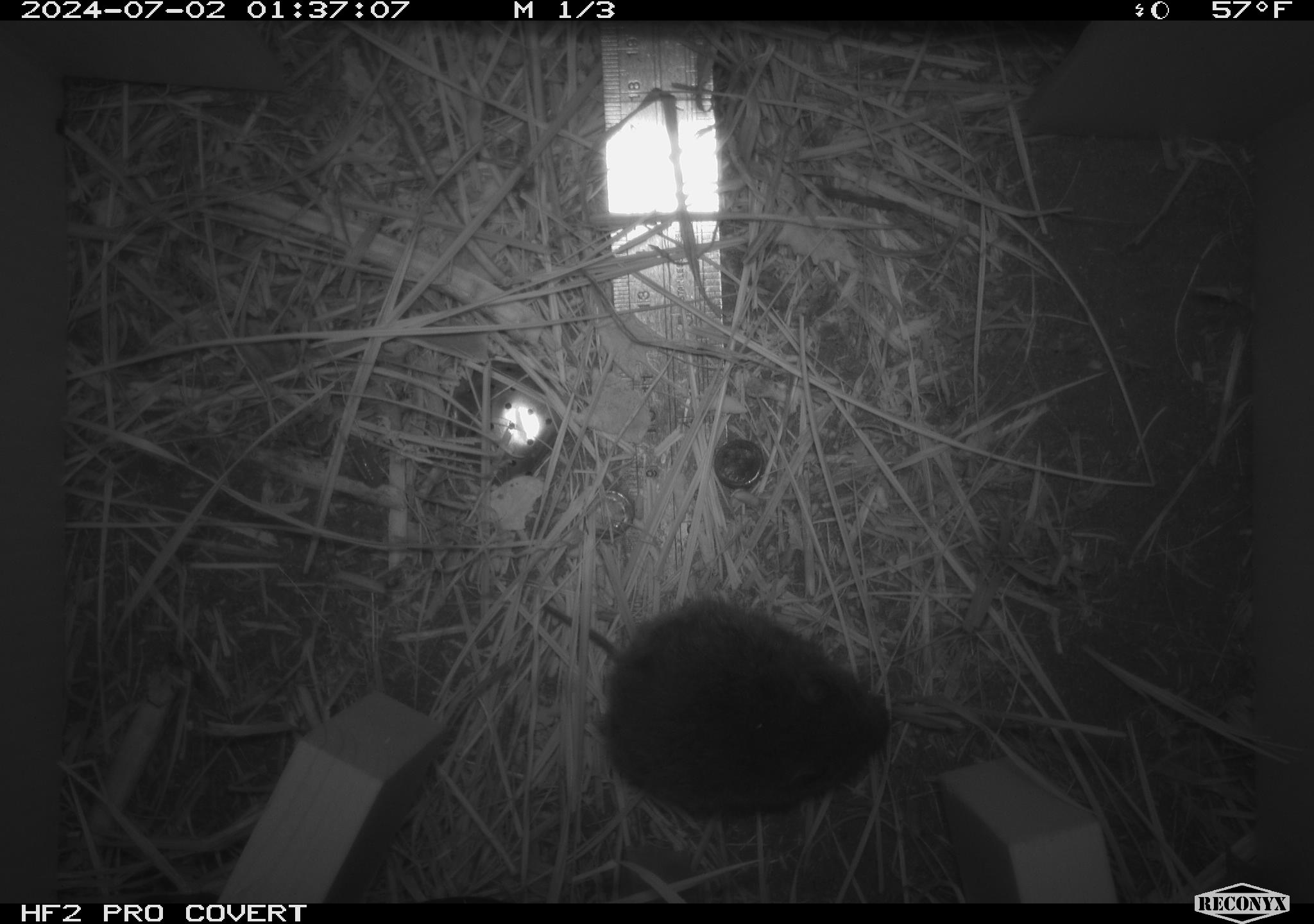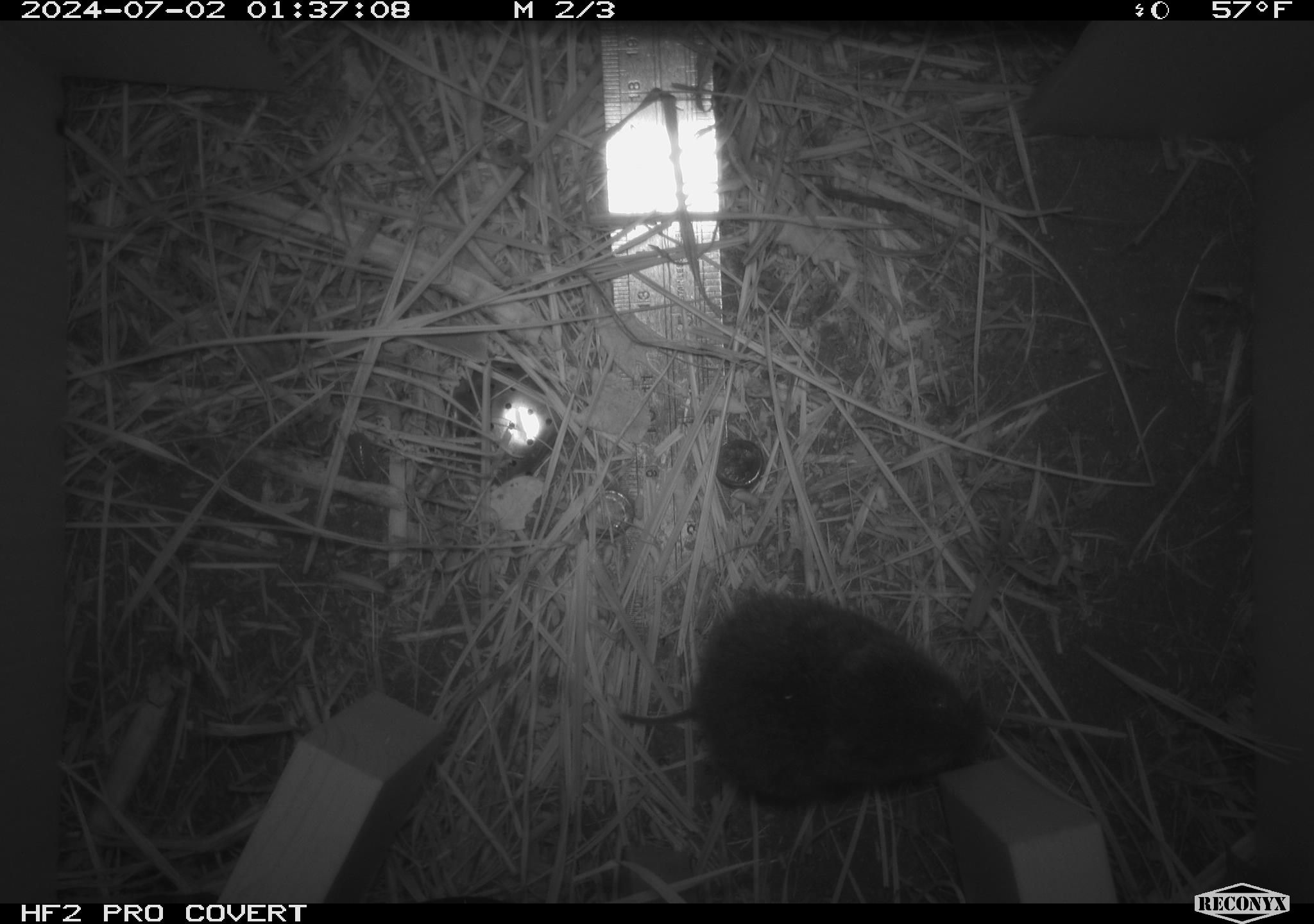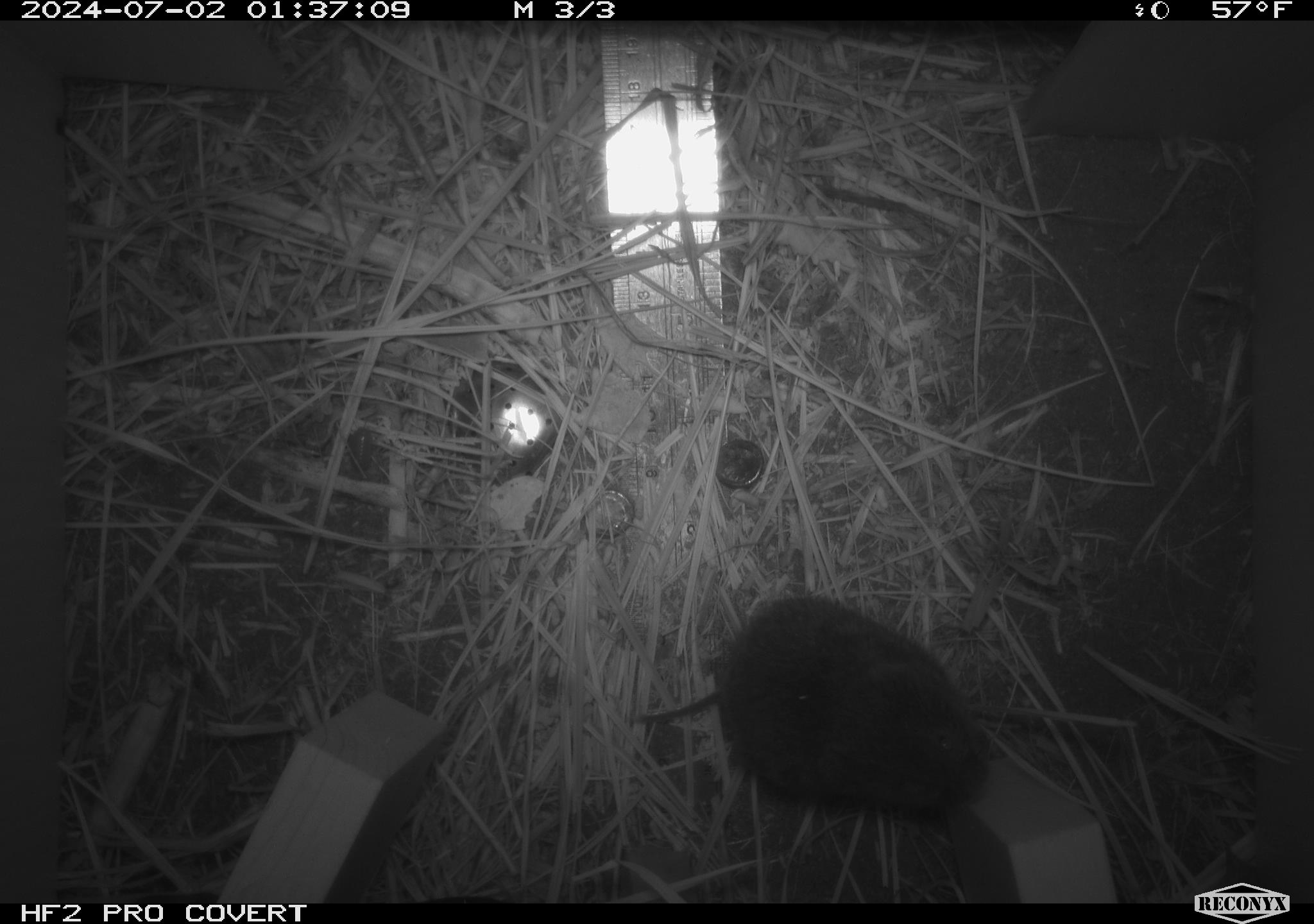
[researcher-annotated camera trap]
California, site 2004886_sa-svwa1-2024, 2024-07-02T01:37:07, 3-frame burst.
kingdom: Animalia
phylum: Chordata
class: Mammalia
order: Rodentia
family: Cricetidae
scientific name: Arvicolinae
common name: voles, lemmings, and muskrats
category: arvicolinae subfamily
Arvicolinae subfamily (voles, lemmings, and muskrats) (Arvicolinae).